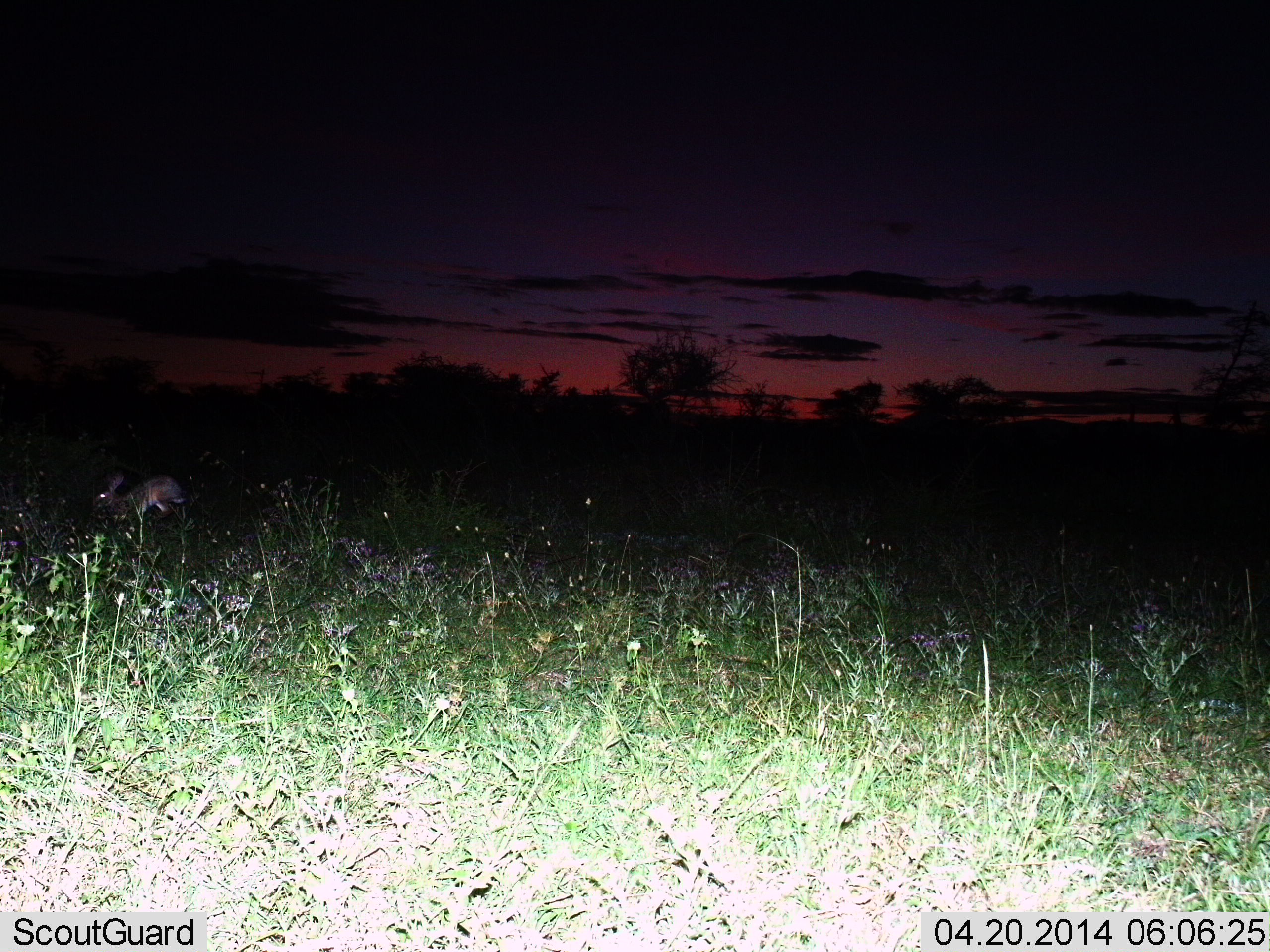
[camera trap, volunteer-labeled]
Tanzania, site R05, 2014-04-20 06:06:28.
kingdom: Animalia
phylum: Chordata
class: Mammalia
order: Lagomorpha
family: Leporidae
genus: Lepus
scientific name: Lepus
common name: hare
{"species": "hare (Lepus)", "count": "1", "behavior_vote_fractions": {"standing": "20%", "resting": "0%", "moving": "90%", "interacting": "0%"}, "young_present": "0%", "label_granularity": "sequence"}